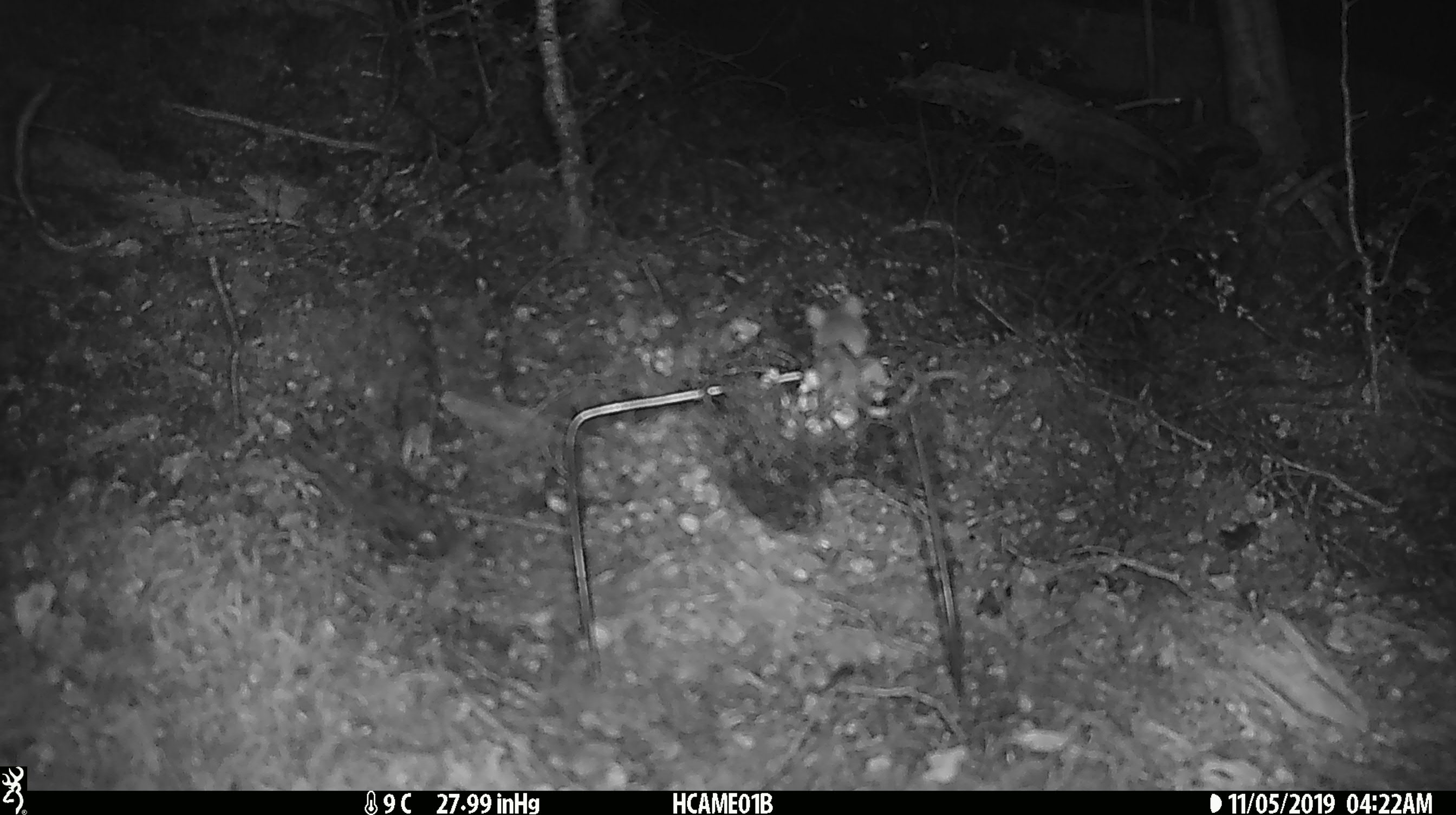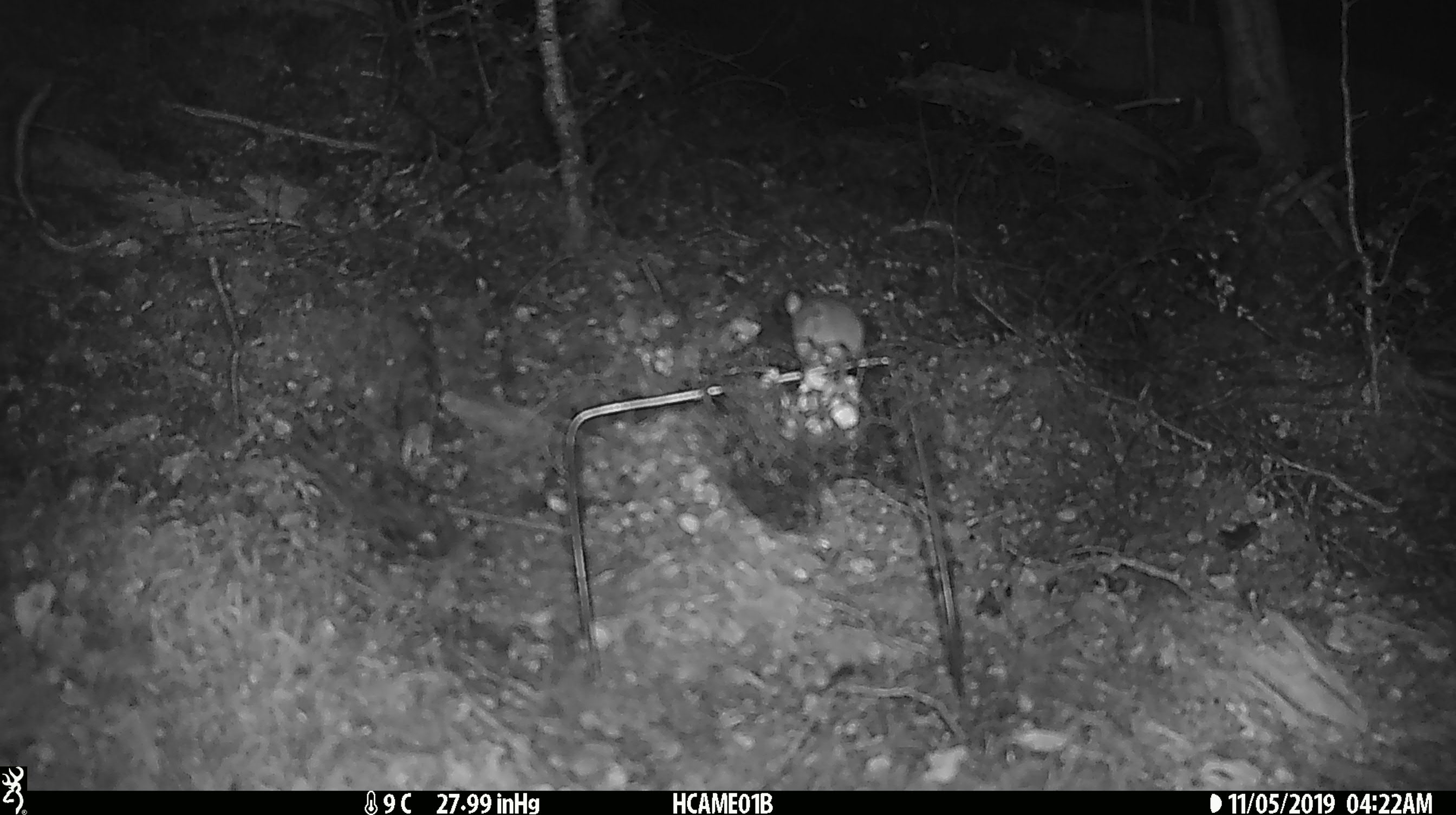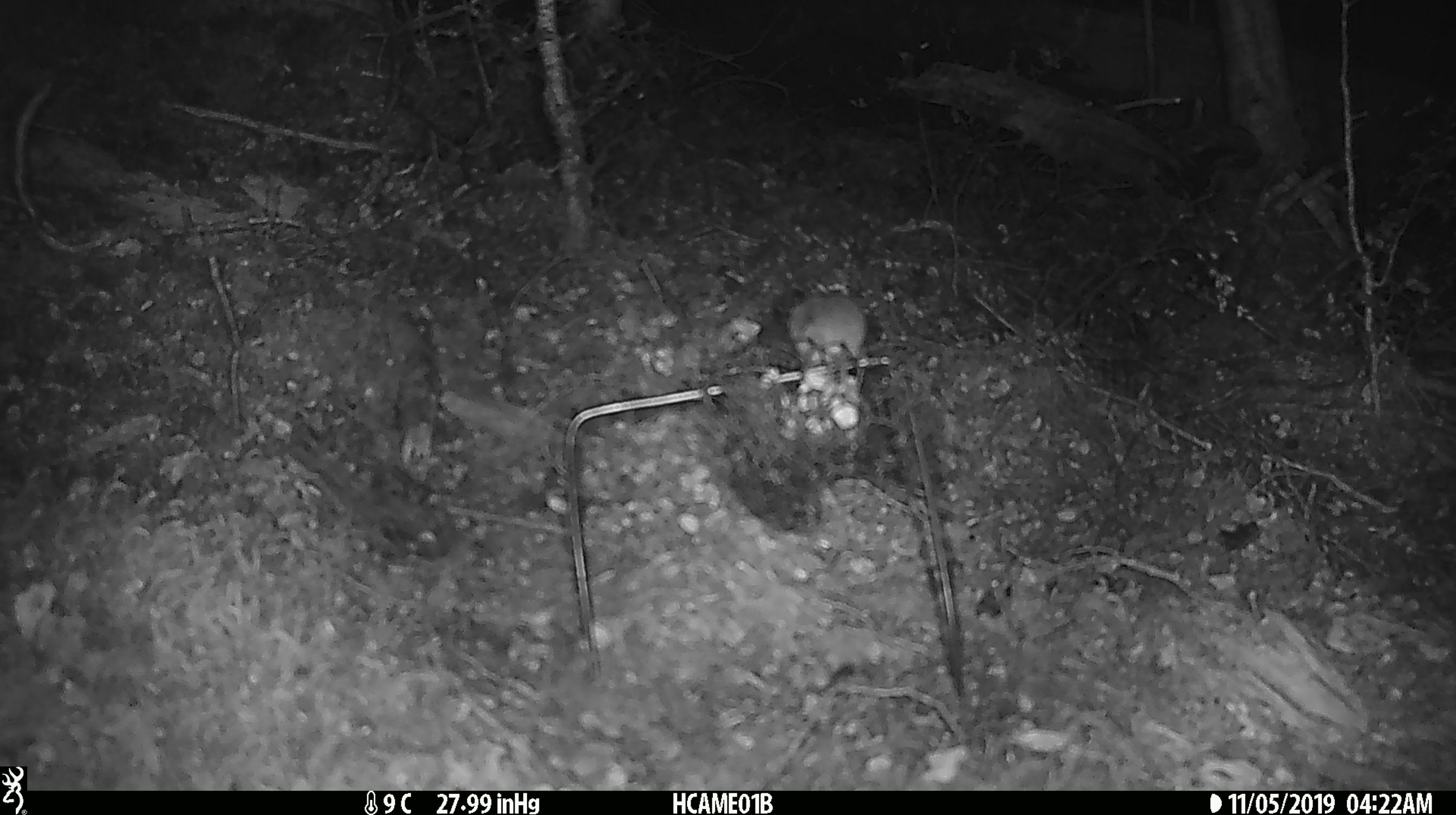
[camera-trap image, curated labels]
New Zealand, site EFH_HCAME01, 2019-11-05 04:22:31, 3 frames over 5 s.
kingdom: Animalia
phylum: Chordata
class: Mammalia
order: Rodentia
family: Muridae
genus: Mus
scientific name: Mus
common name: mouse